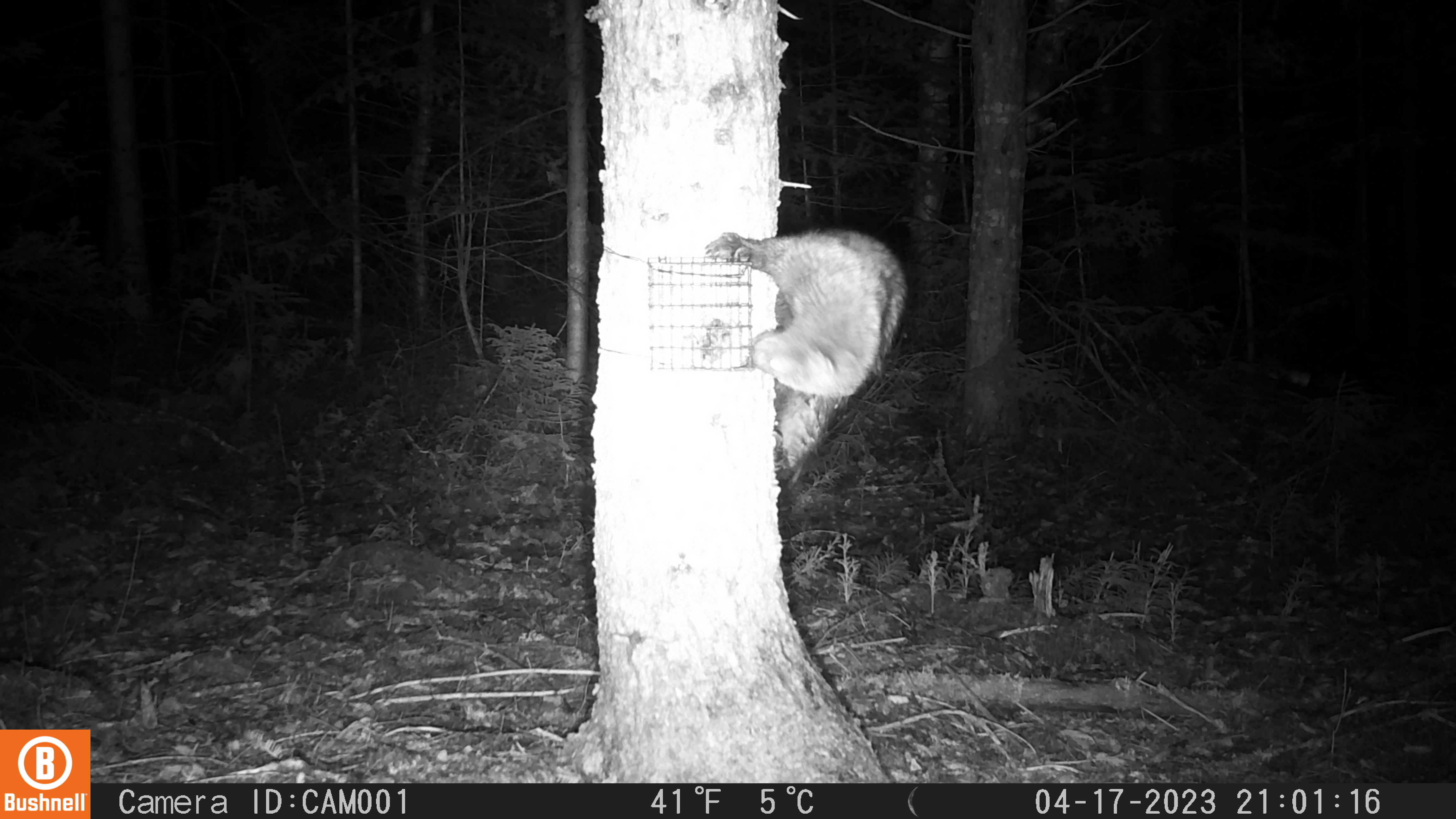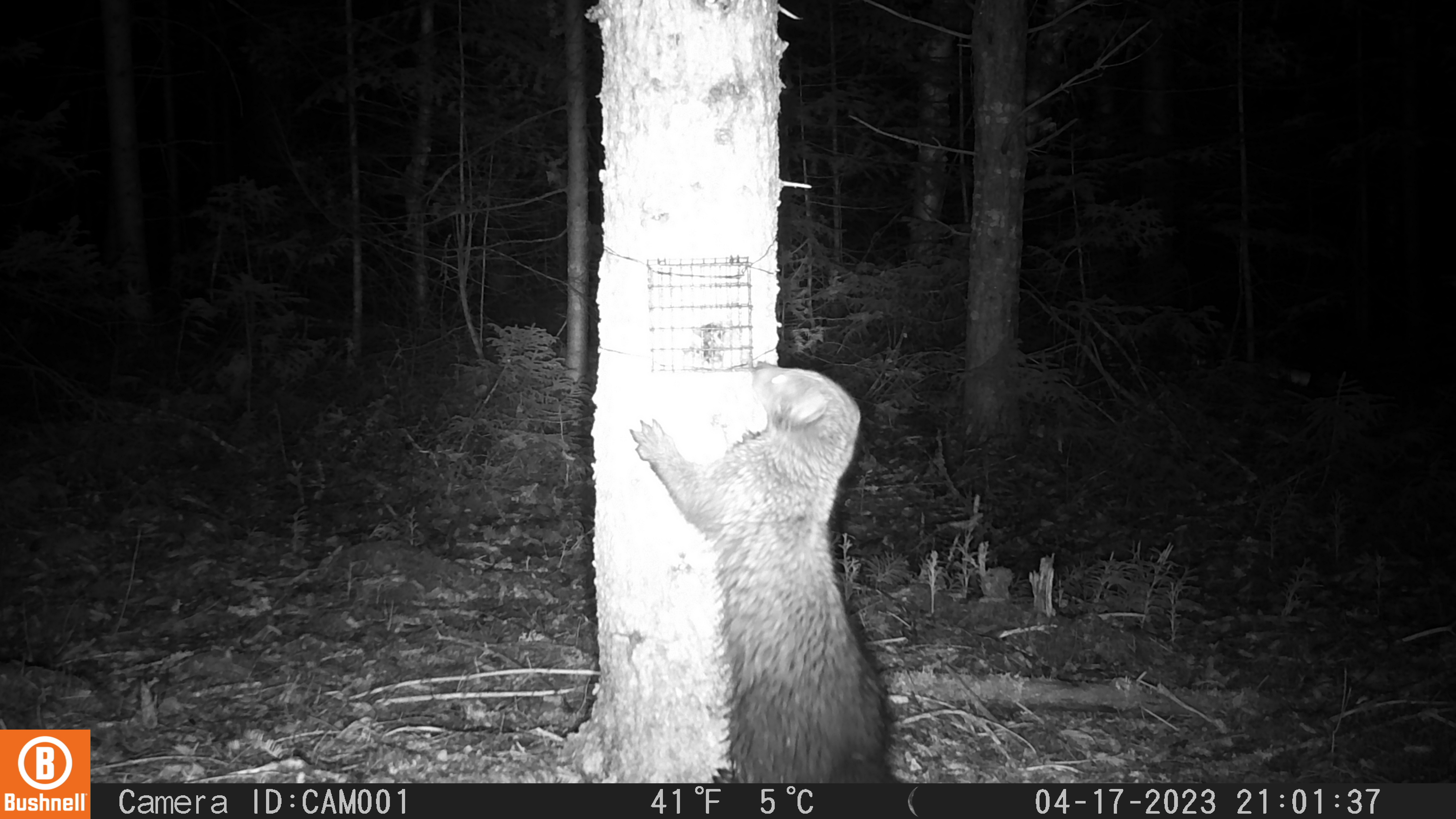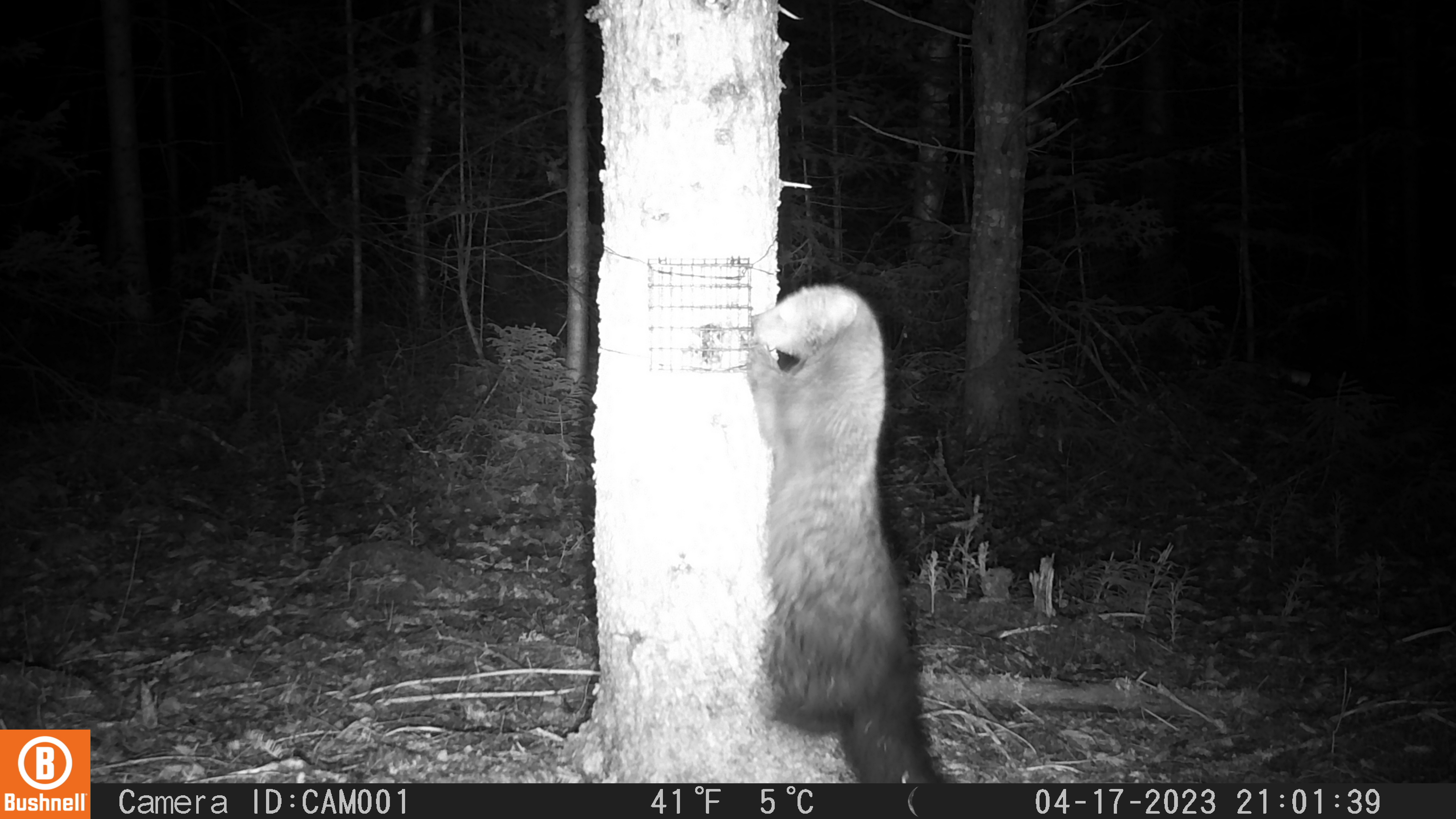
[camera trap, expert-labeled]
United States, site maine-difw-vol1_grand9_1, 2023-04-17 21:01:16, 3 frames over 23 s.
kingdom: Animalia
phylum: Chordata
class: Mammalia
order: Carnivora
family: Mustelidae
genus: Pekania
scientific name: Pekania pennanti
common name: fisher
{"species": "fisher (Pekania pennanti)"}